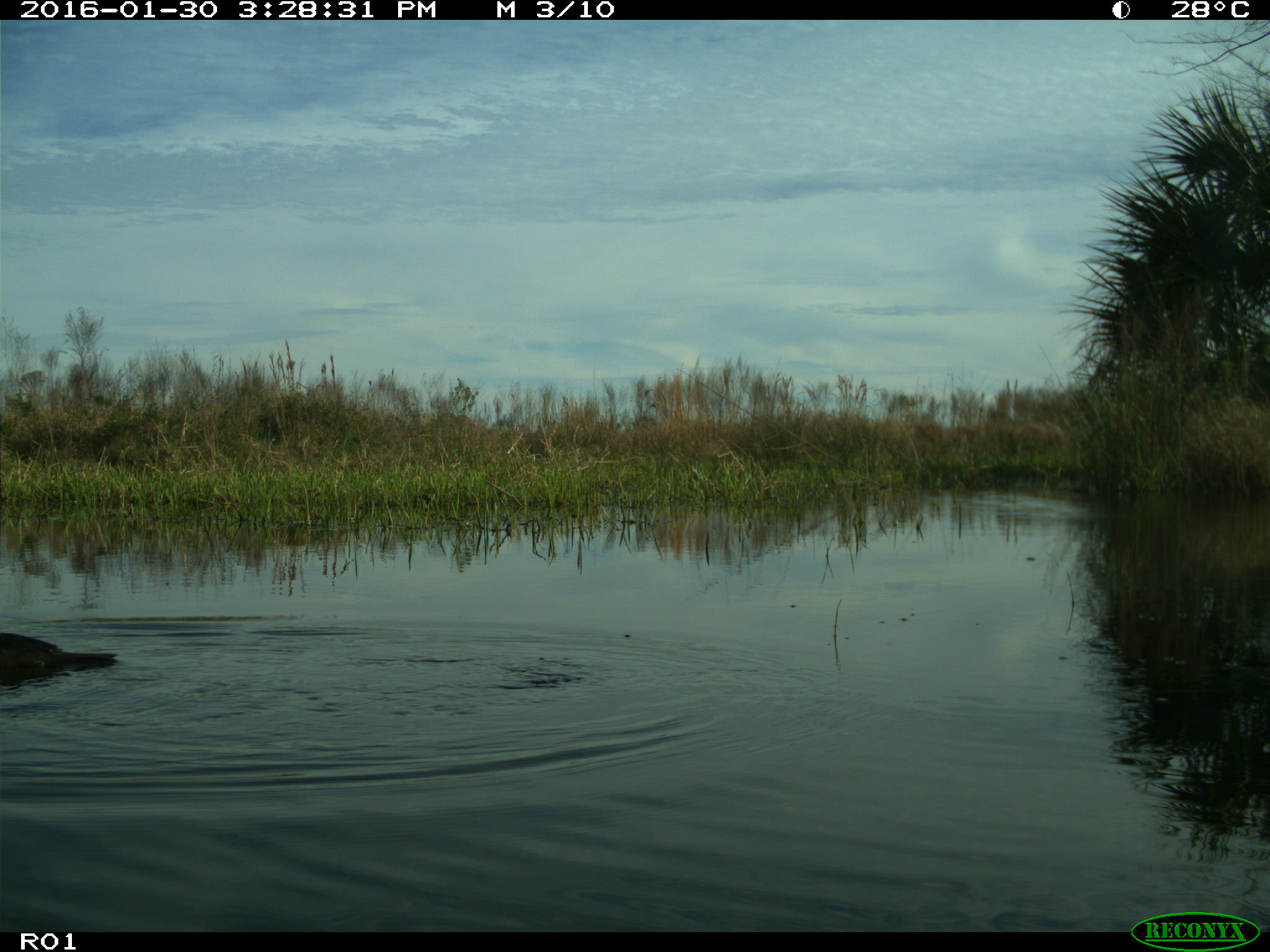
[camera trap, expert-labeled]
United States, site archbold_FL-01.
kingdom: Animalia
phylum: Chordata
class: Aves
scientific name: Aves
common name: birds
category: unidentified bird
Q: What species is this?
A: Unidentified bird (birds) (Aves).